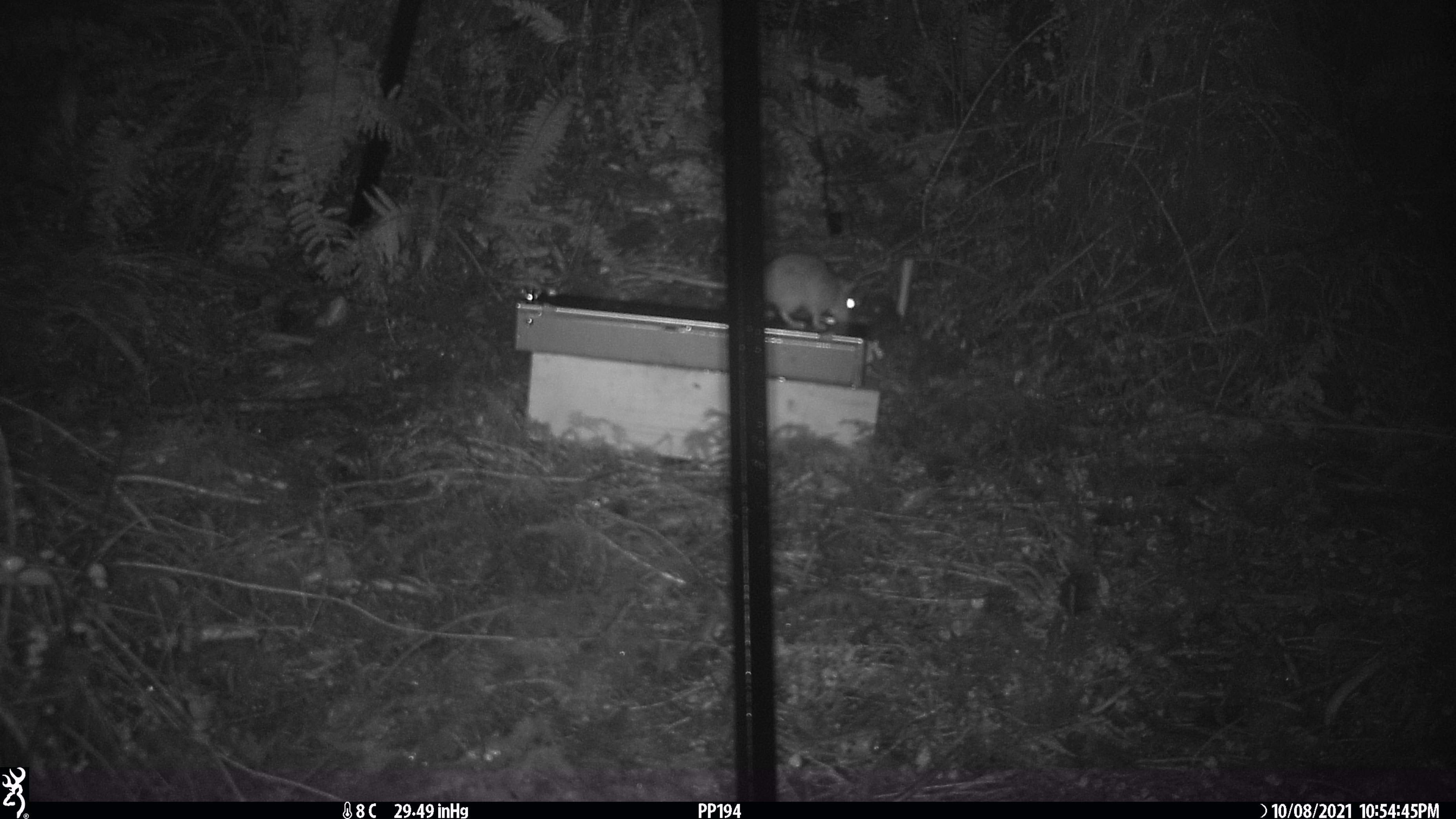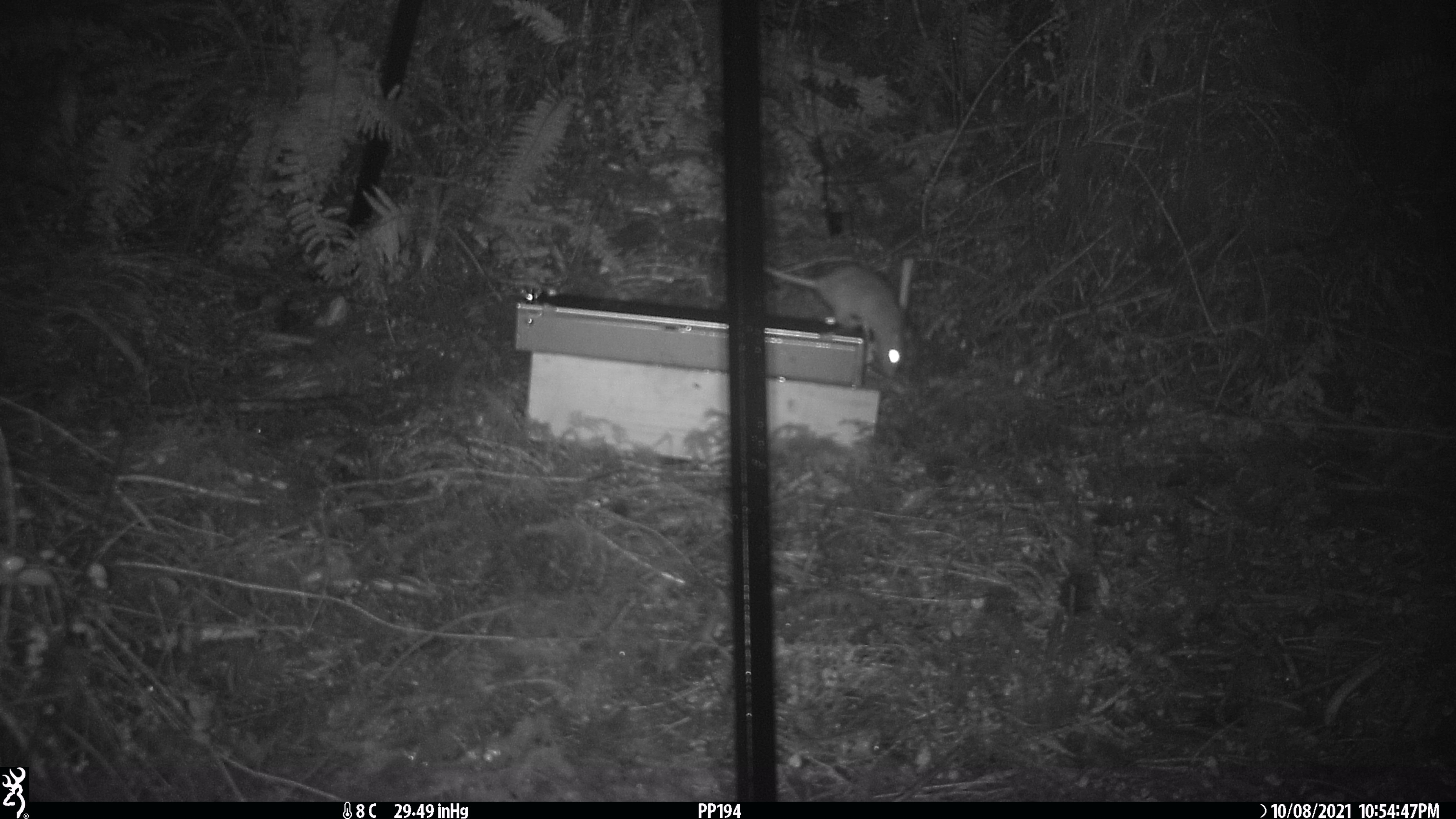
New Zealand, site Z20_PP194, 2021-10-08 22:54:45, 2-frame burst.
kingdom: Animalia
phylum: Chordata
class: Mammalia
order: Rodentia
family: Muridae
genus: Rattus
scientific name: Rattus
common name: rat